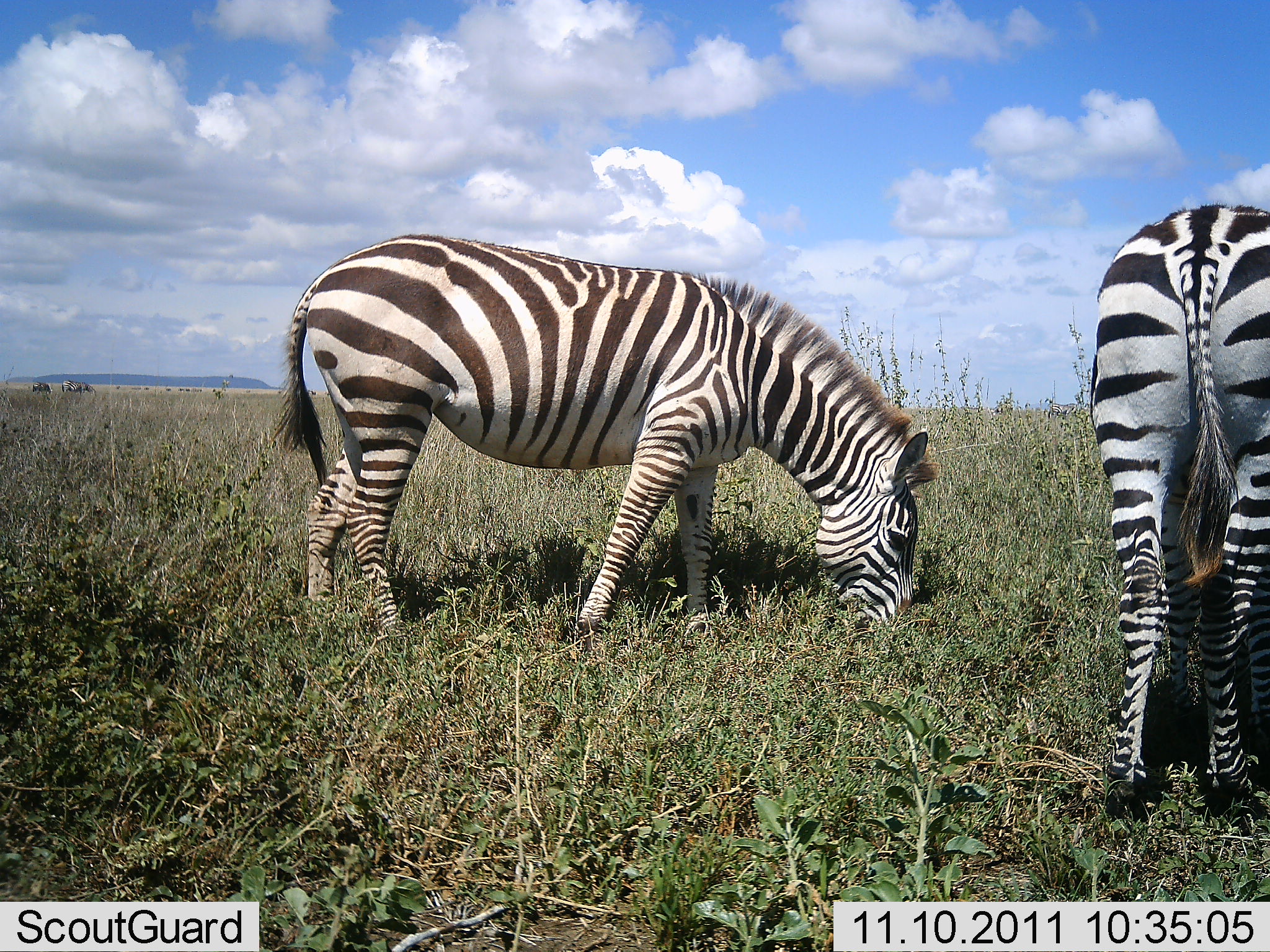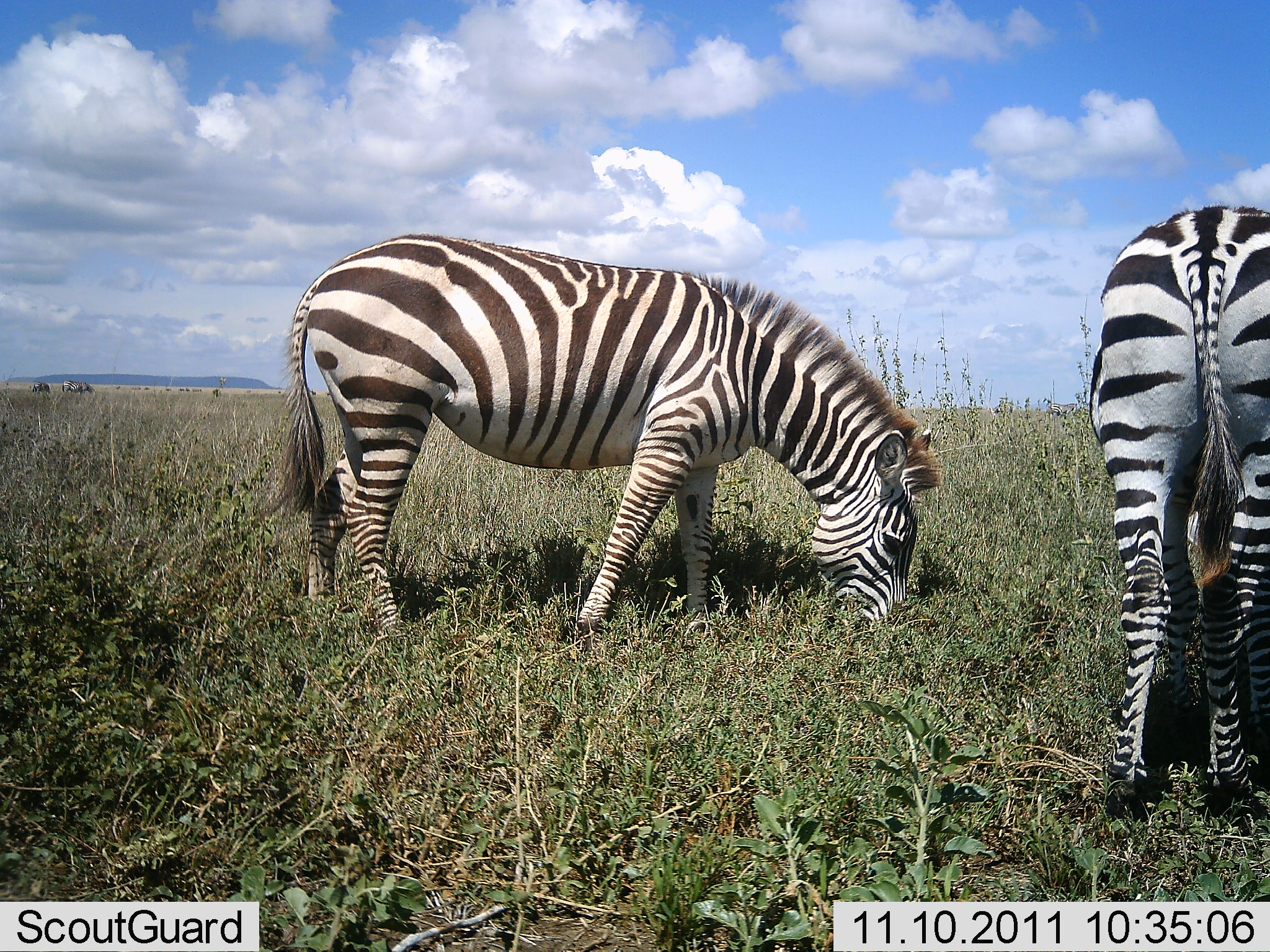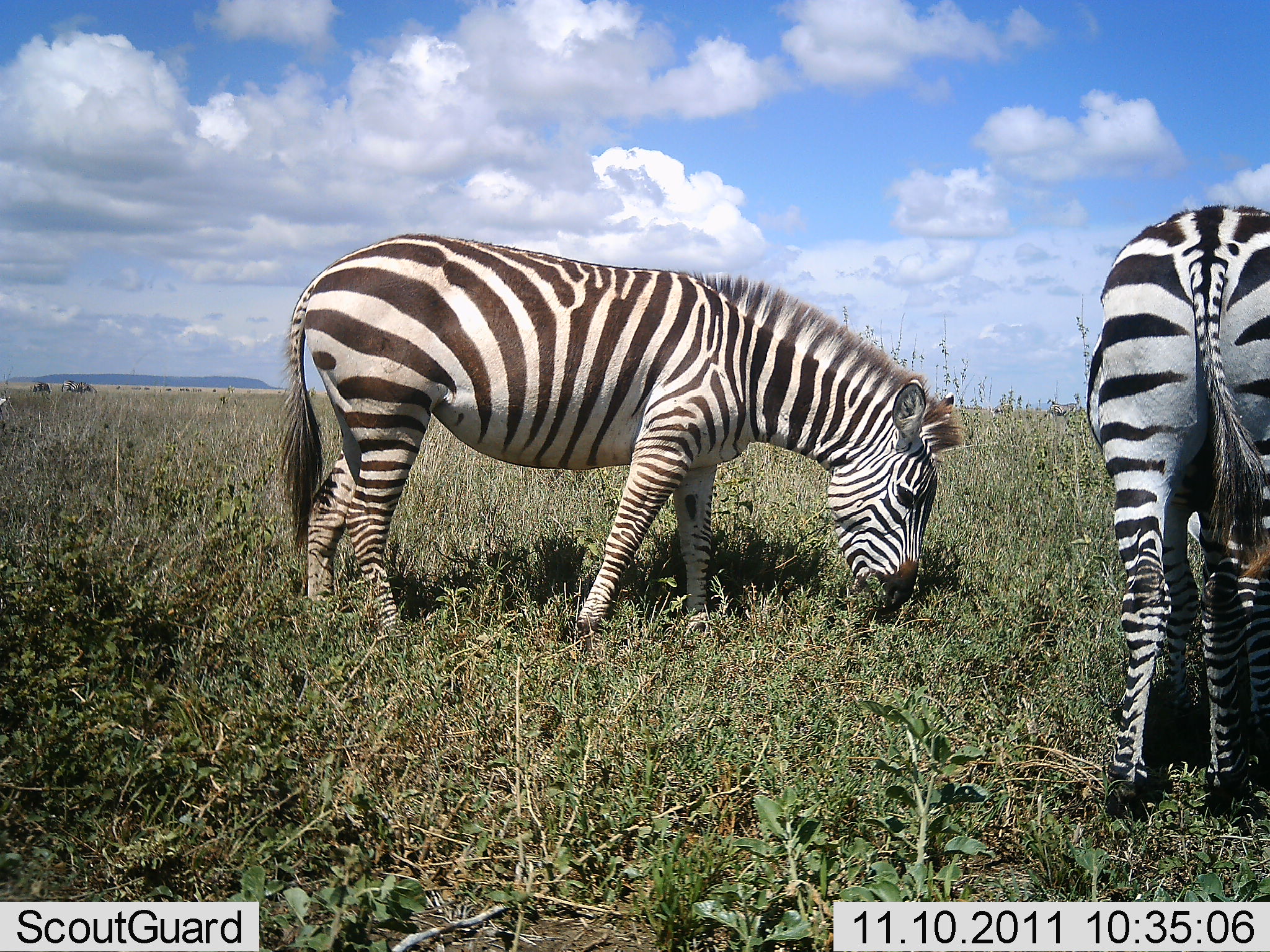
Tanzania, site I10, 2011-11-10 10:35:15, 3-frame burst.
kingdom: Animalia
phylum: Chordata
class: Mammalia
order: Perissodactyla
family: Equidae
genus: Equus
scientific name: Equus quagga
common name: plains zebra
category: zebra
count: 2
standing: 38%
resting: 0%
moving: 0%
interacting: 0%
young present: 0%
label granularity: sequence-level